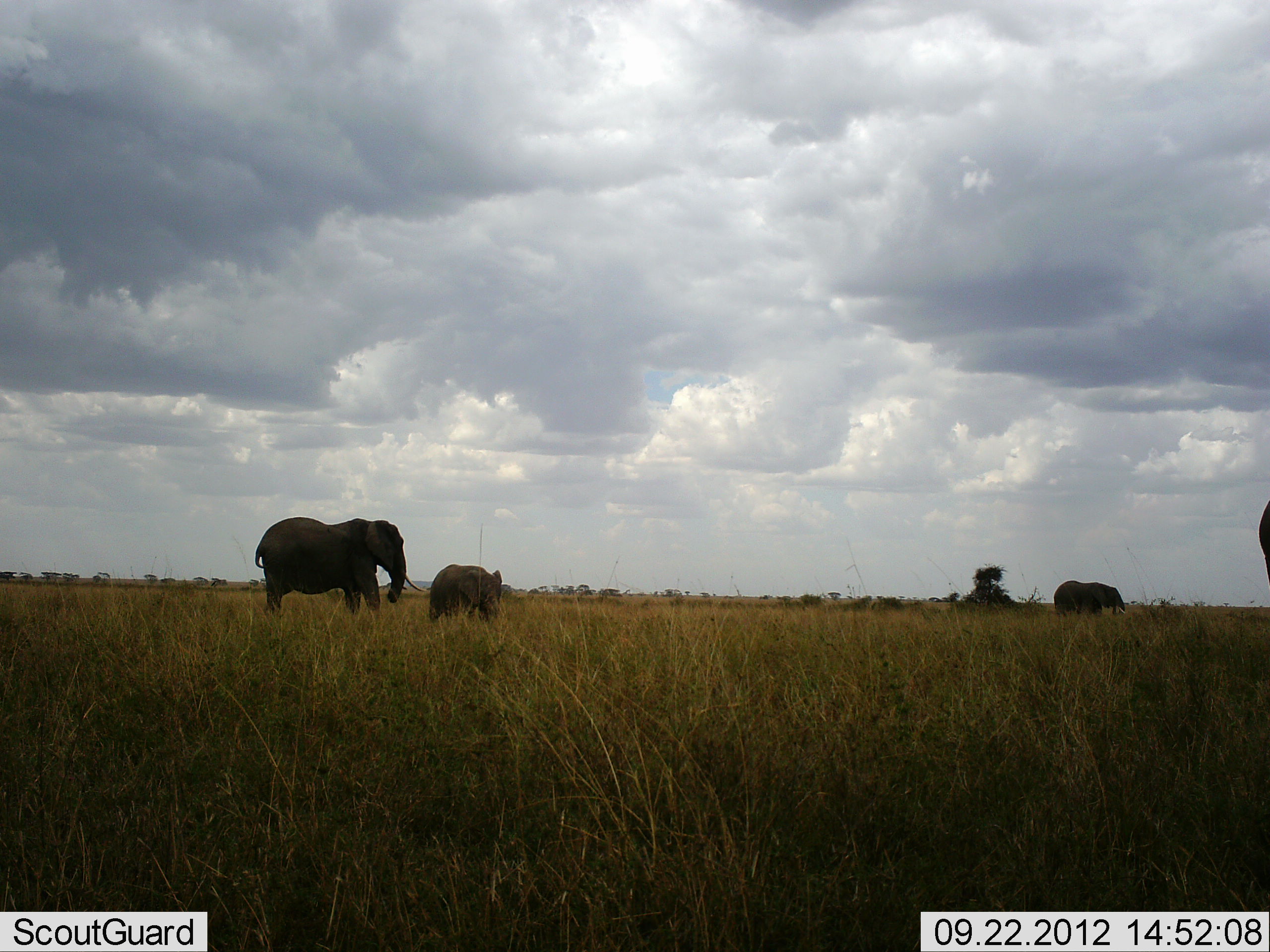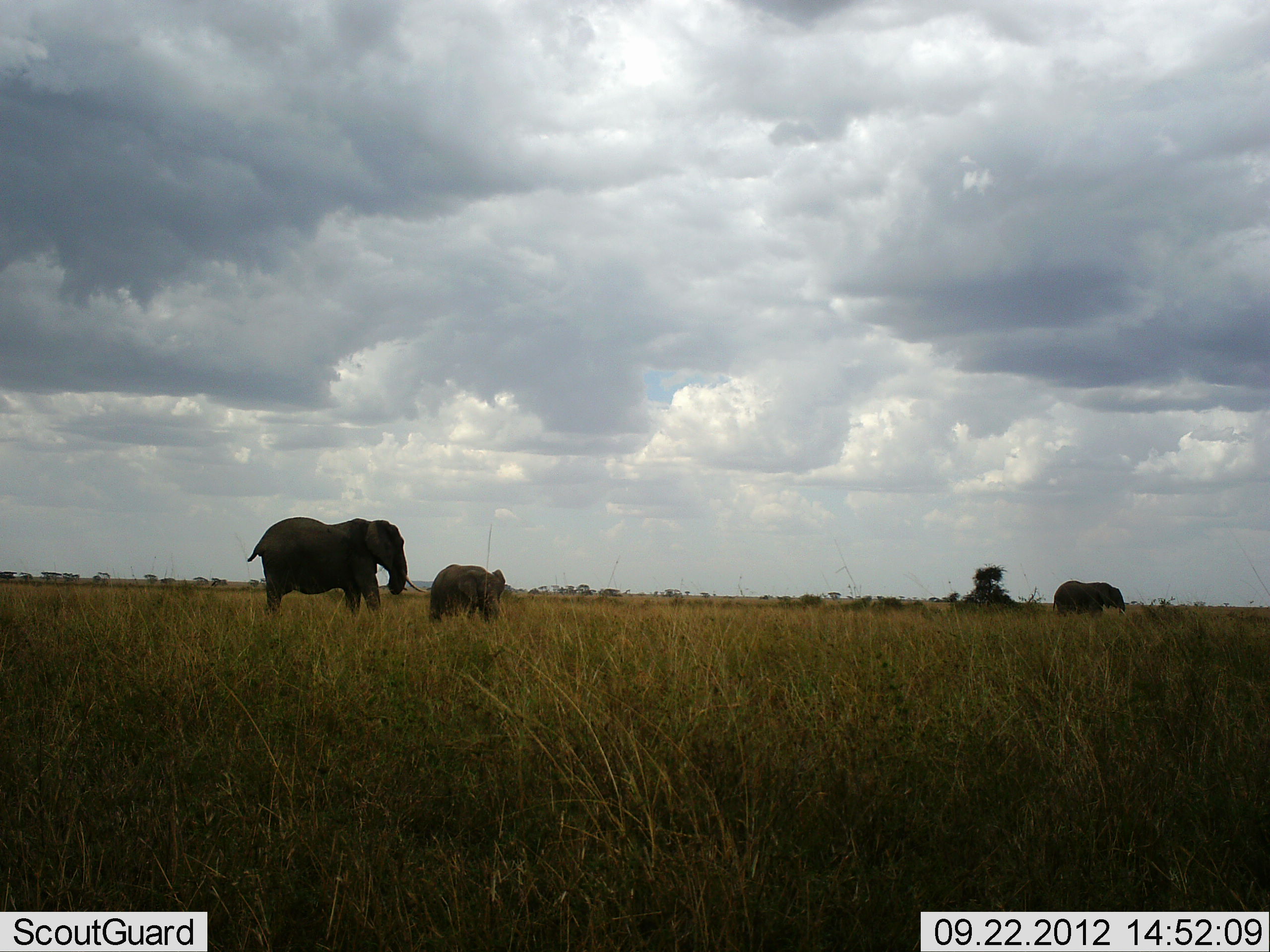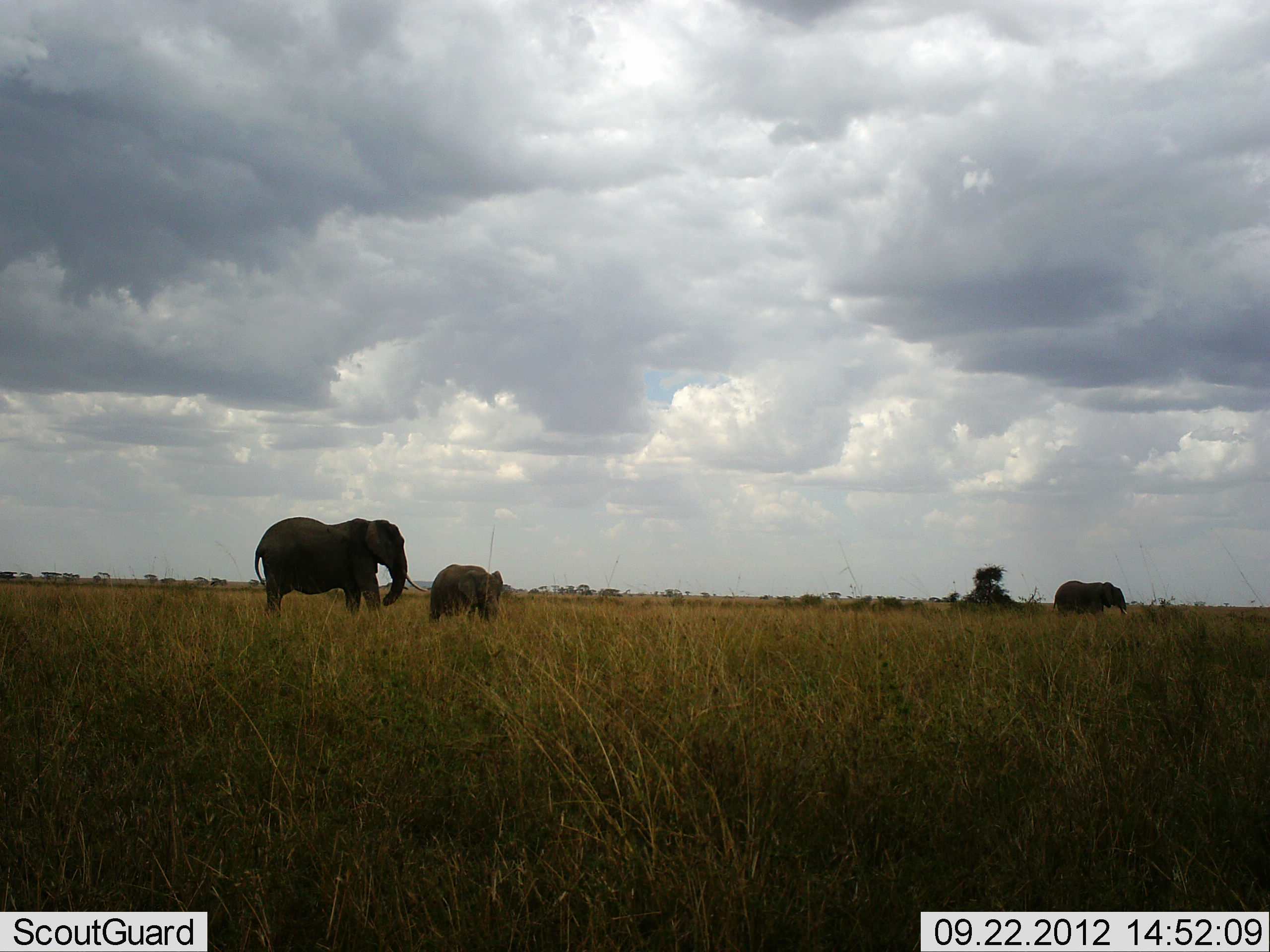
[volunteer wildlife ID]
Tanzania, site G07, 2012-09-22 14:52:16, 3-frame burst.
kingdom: Animalia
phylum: Chordata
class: Mammalia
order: Proboscidea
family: Elephantidae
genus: Loxodonta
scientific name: Loxodonta africana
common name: african bush elephant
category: elephant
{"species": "elephant (african bush elephant) (Loxodonta africana)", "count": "4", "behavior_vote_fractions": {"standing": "80%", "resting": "0%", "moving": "40%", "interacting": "0%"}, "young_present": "60%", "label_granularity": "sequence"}